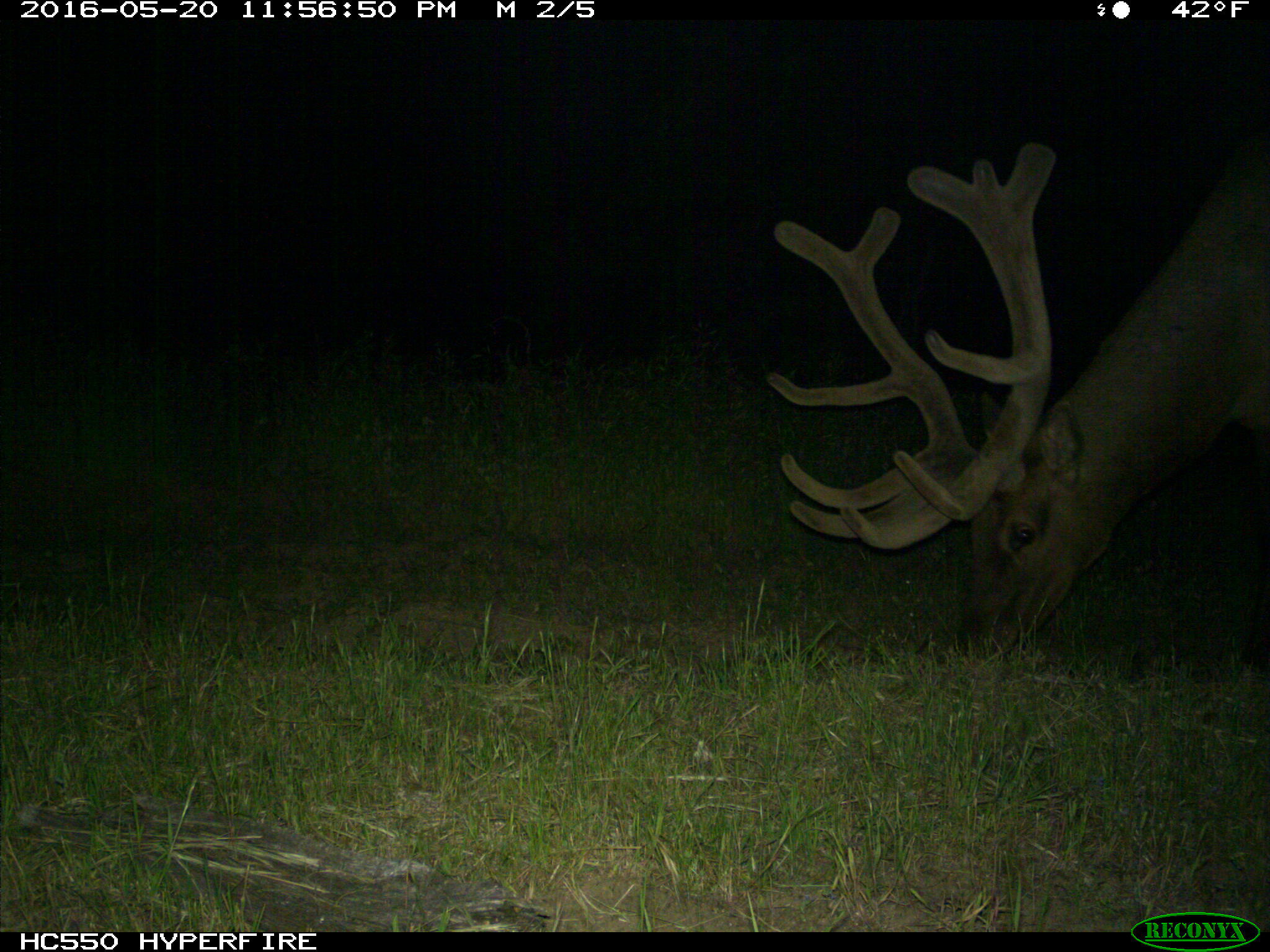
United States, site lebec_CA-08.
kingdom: Animalia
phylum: Chordata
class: Mammalia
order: Artiodactyla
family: Cervidae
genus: Cervus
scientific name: Cervus canadensis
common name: elk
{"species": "Cervus canadensis (elk)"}